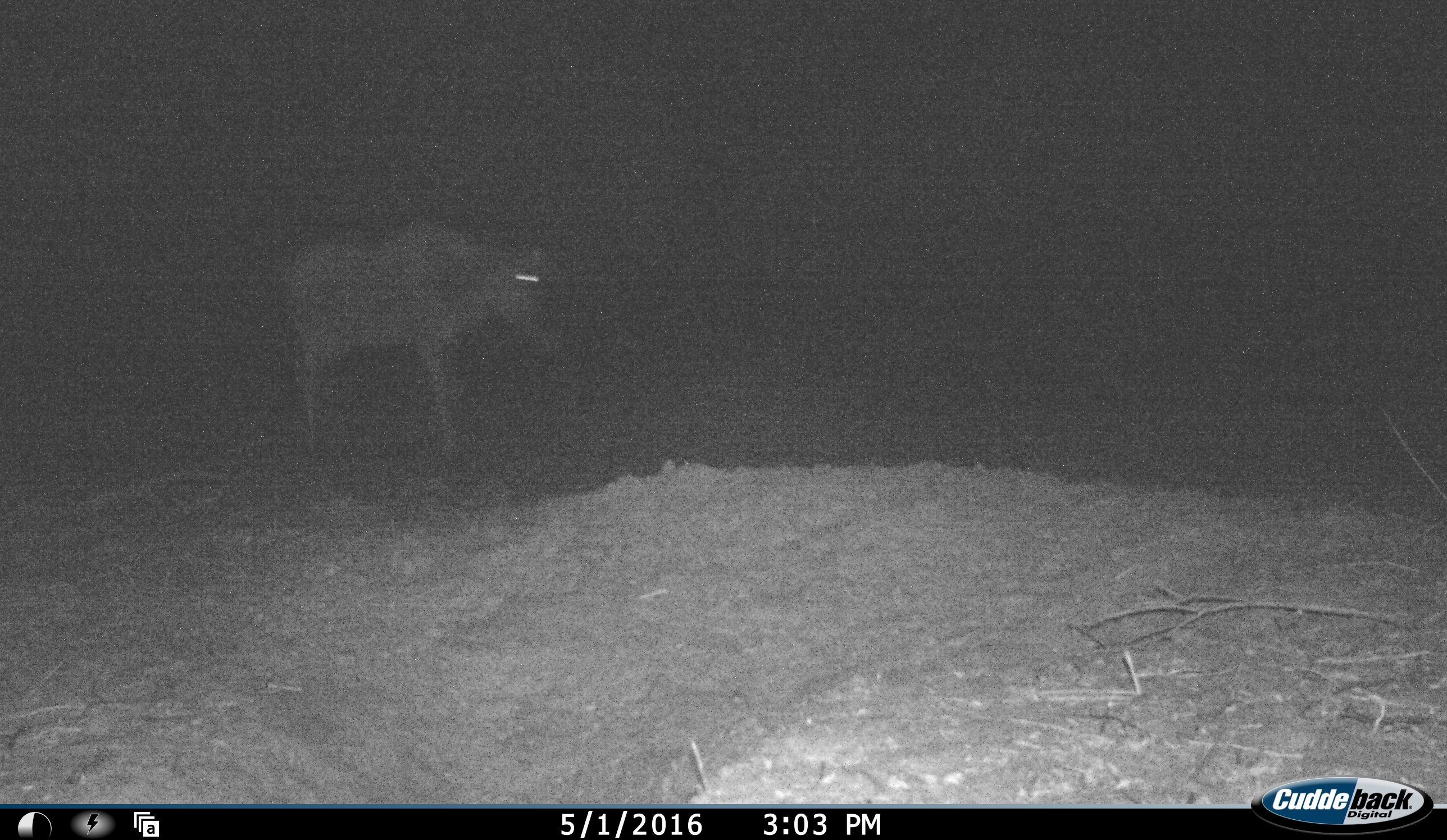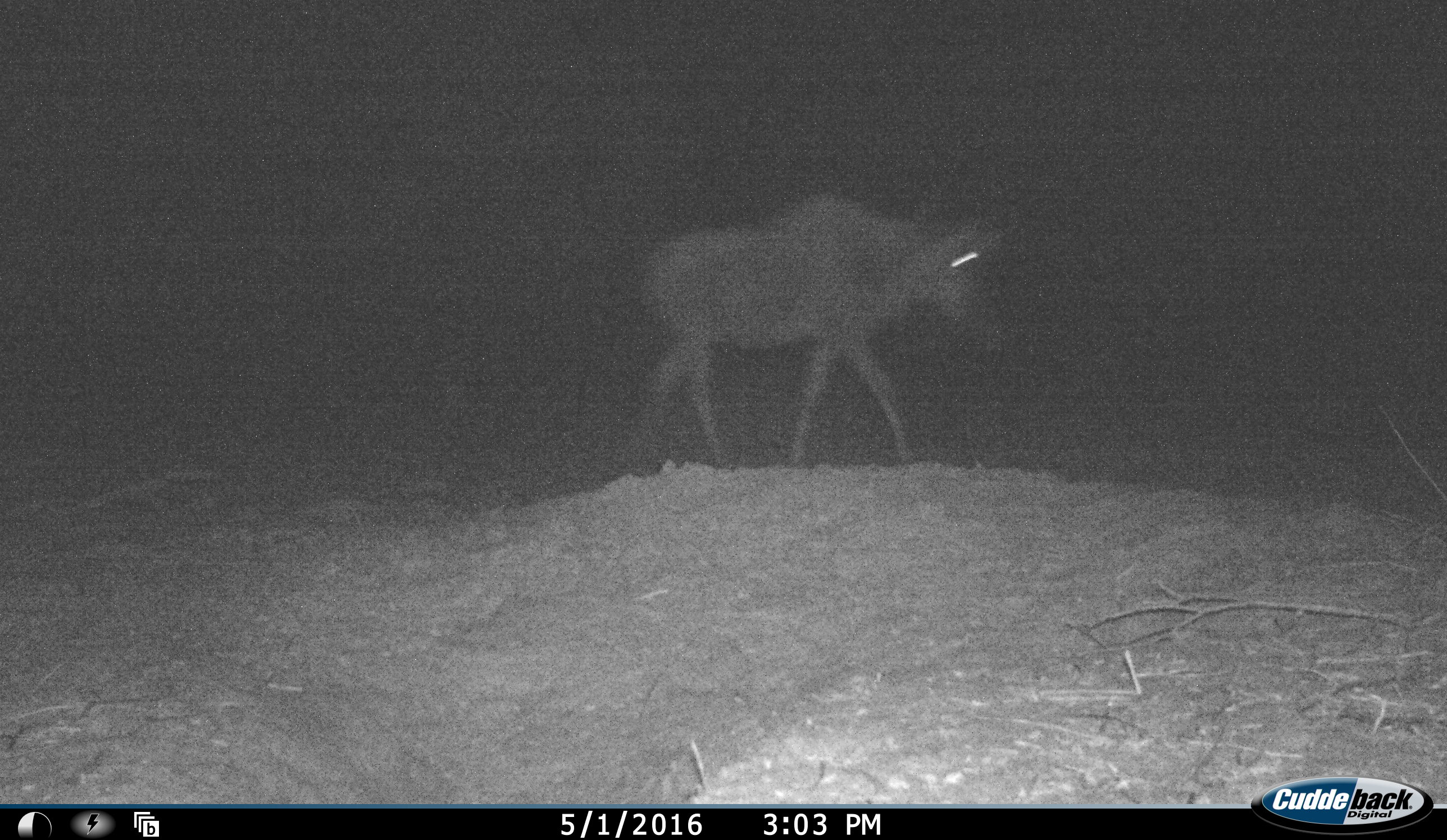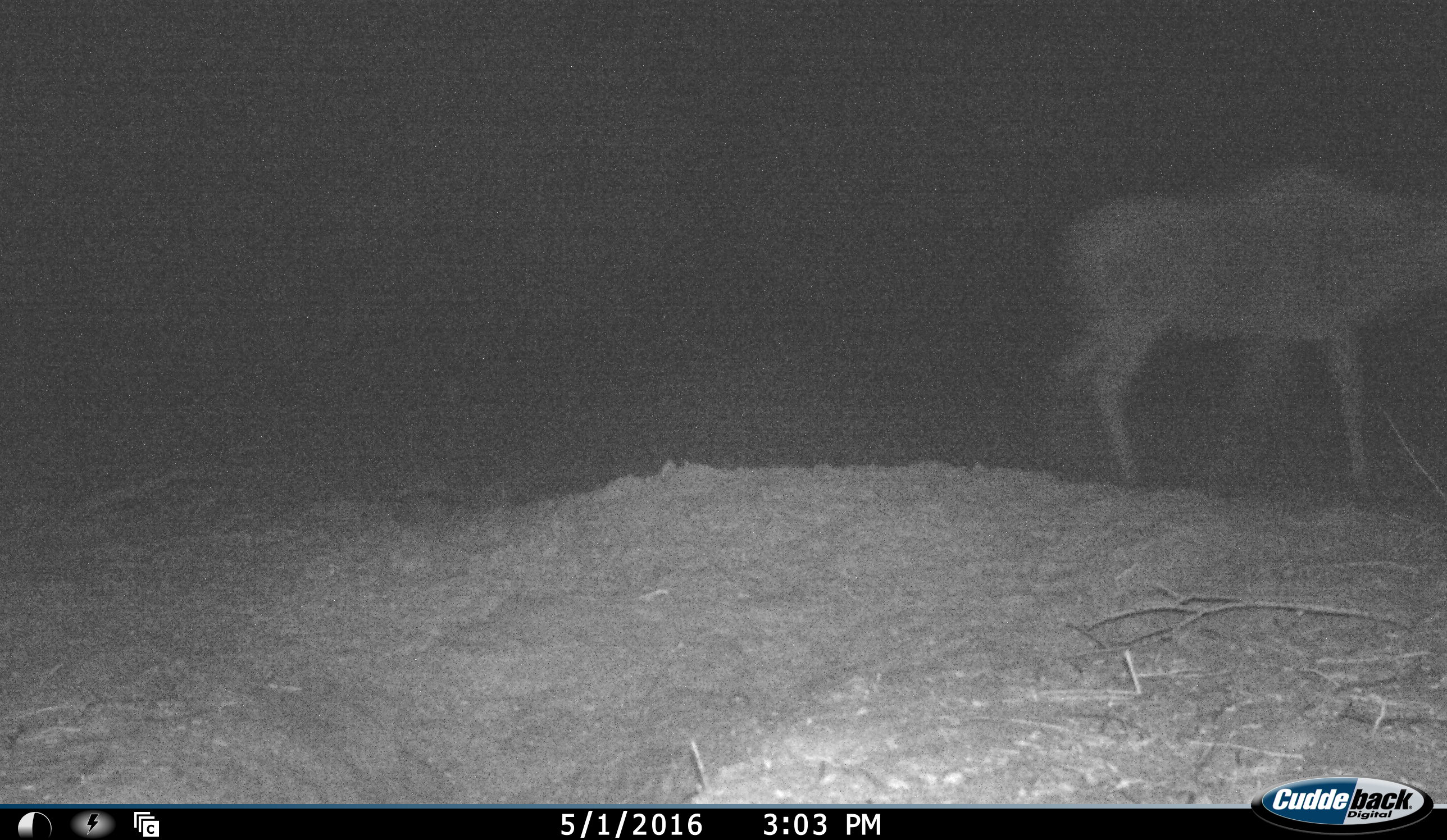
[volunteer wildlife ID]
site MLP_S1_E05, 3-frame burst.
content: unidentified animal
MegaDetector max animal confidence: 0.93